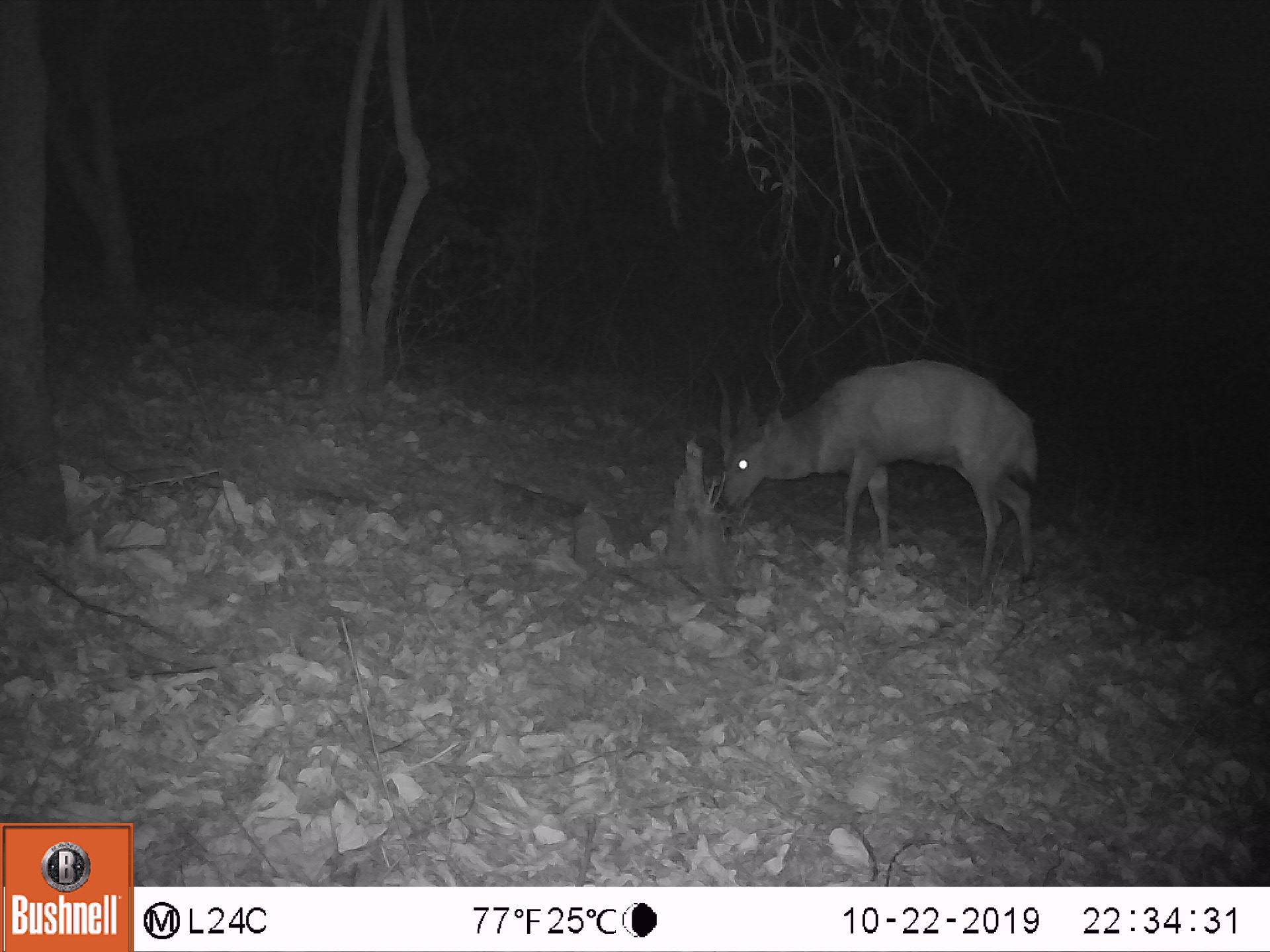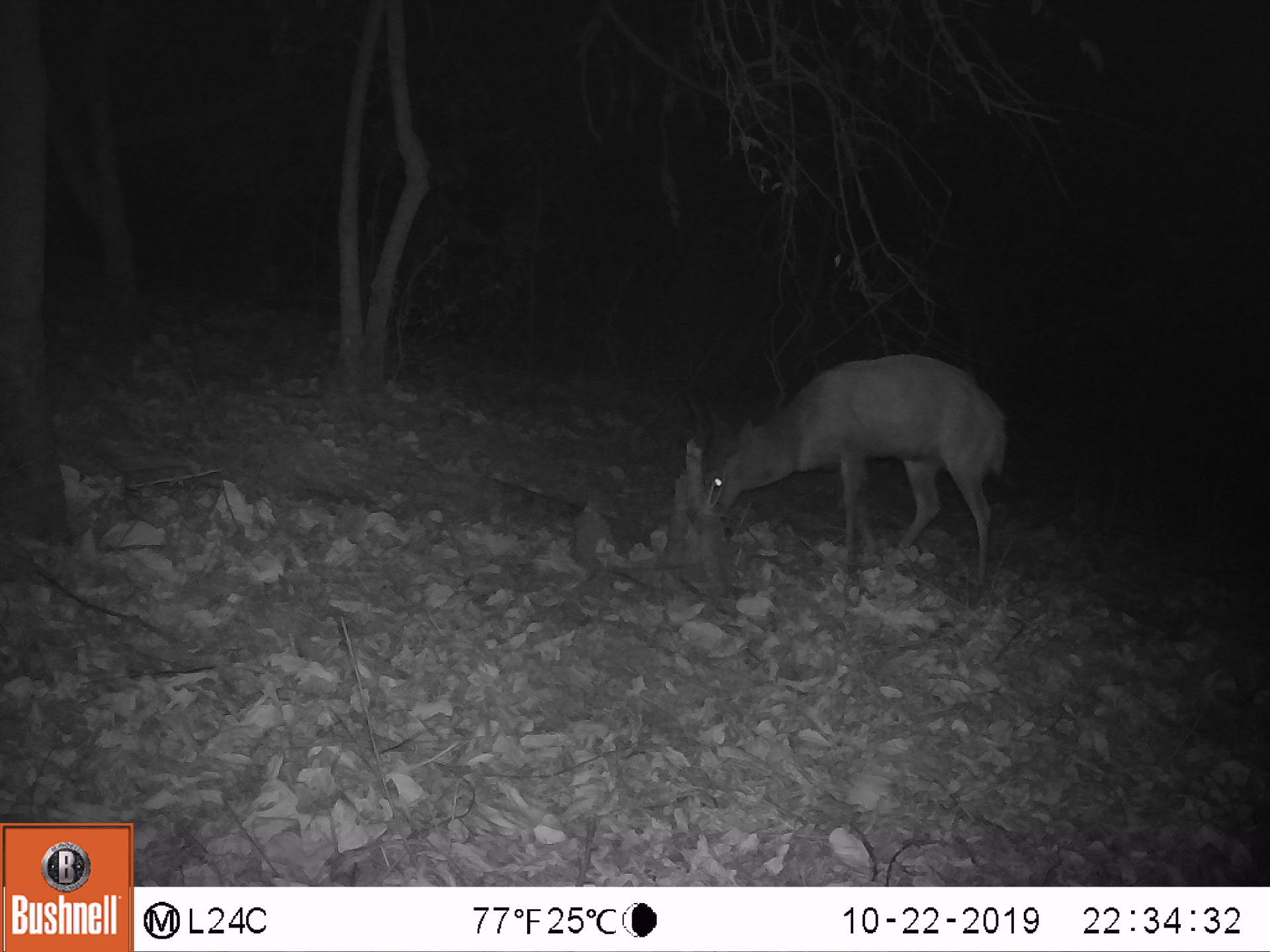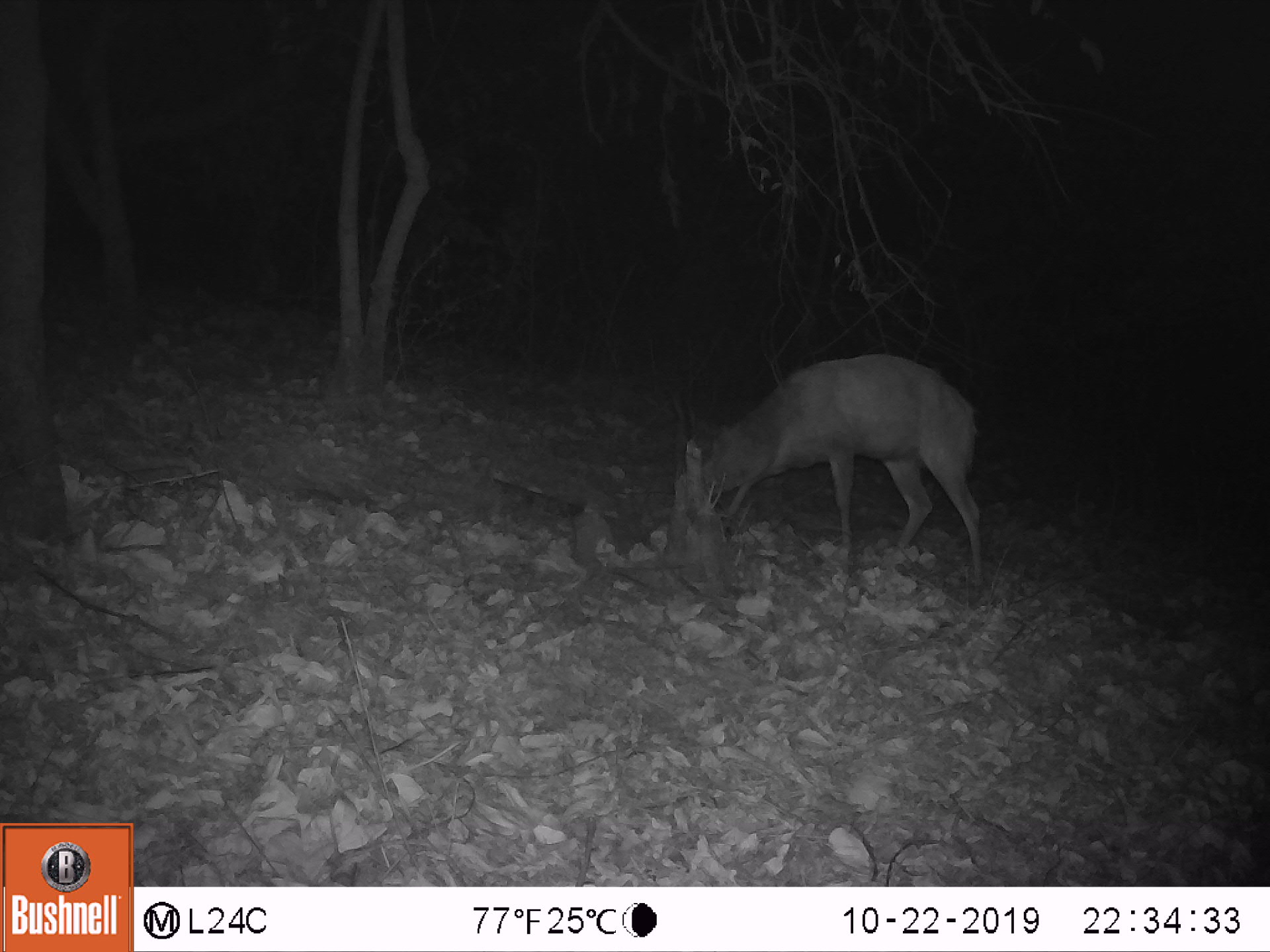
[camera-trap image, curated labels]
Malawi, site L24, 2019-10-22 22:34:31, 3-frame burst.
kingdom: Animalia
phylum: Chordata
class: Mammalia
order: Artiodactyla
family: Bovidae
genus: Tragelaphus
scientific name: Tragelaphus sylvaticus sylvaticus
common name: cape bushbuck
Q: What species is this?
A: Cape bushbuck (Tragelaphus sylvaticus sylvaticus).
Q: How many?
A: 1.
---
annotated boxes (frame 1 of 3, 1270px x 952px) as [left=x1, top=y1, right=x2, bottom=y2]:
cape bushbuck: [left=698, top=353, right=1042, bottom=586]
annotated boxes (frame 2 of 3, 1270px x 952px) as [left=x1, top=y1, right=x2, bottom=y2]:
cape bushbuck: [left=698, top=349, right=1009, bottom=587]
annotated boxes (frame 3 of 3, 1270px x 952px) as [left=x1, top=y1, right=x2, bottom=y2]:
cape bushbuck: [left=688, top=343, right=987, bottom=587]